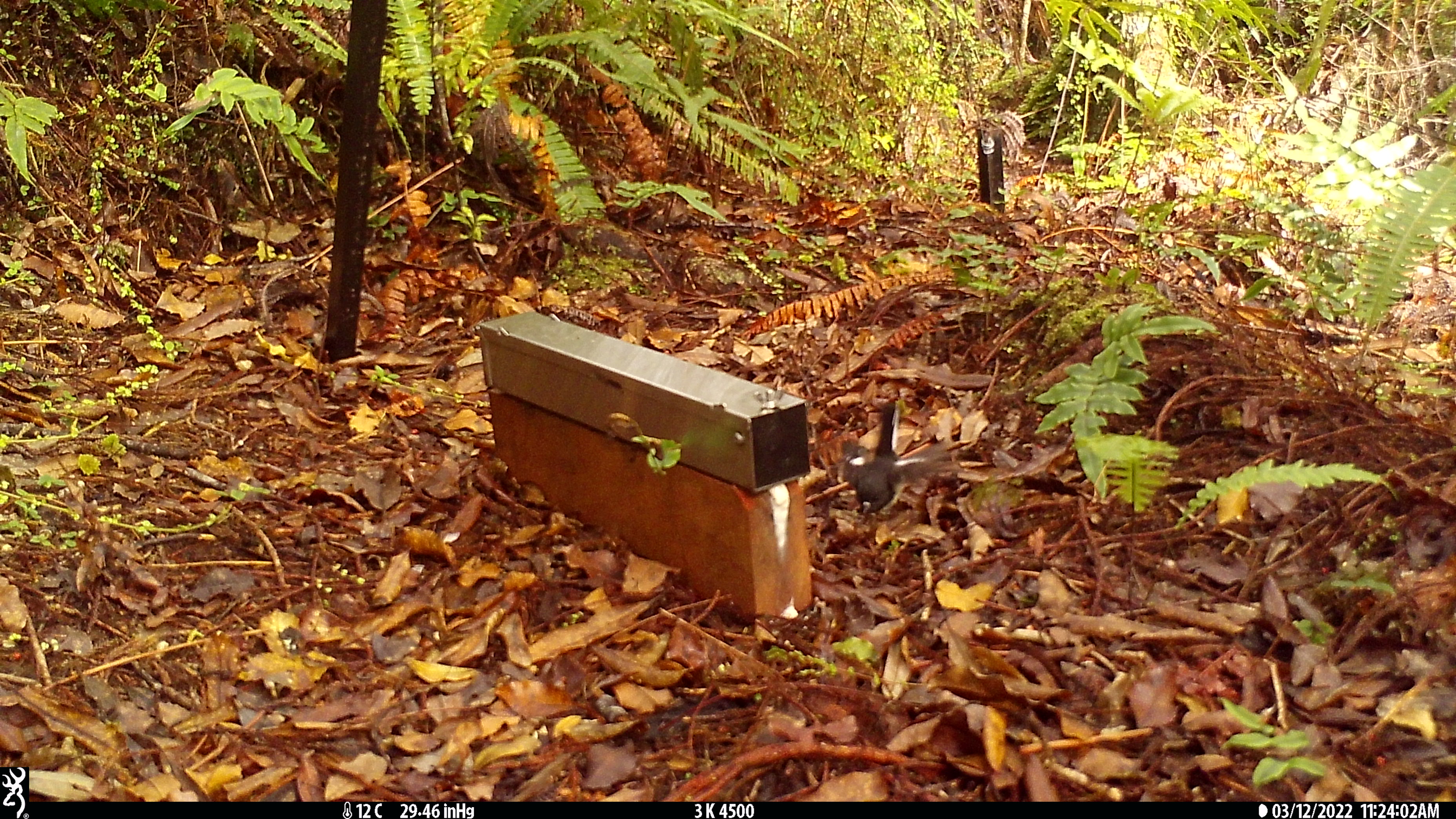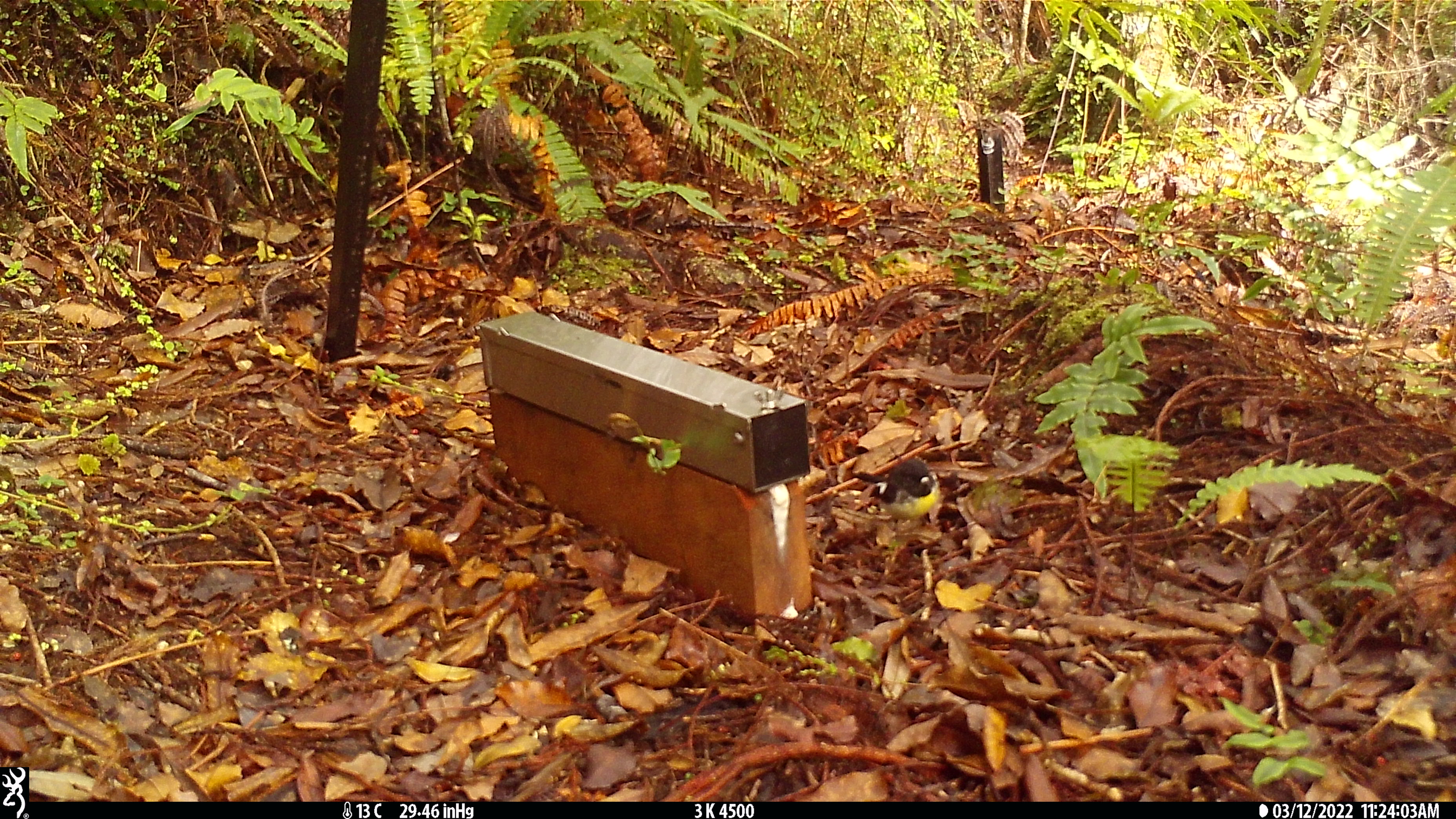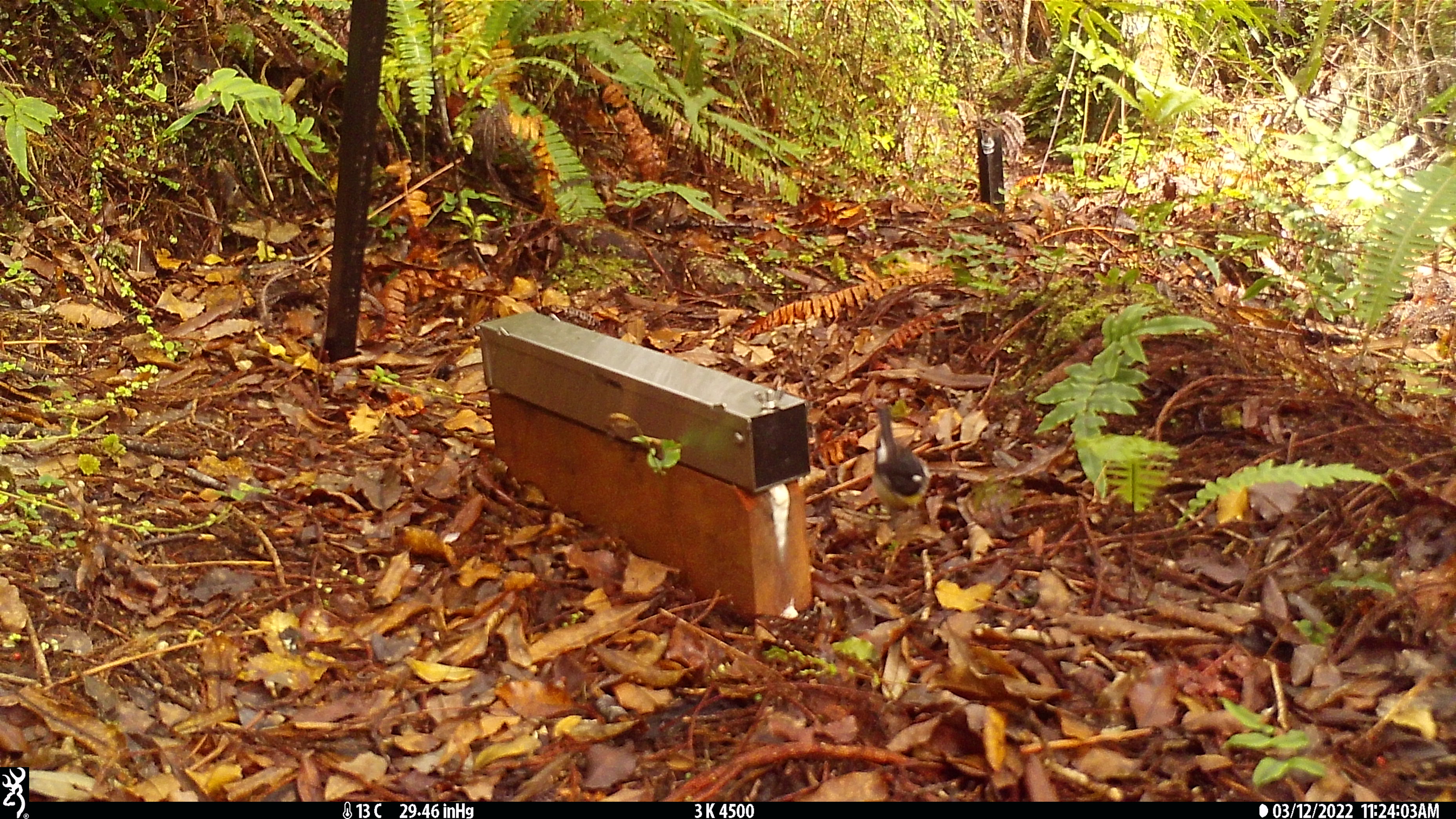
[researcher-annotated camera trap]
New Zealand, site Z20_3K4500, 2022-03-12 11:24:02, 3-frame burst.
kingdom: Animalia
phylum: Chordata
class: Aves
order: Passeriformes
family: Petroicidae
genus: Petroica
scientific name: Petroica macrocephala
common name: tomtit